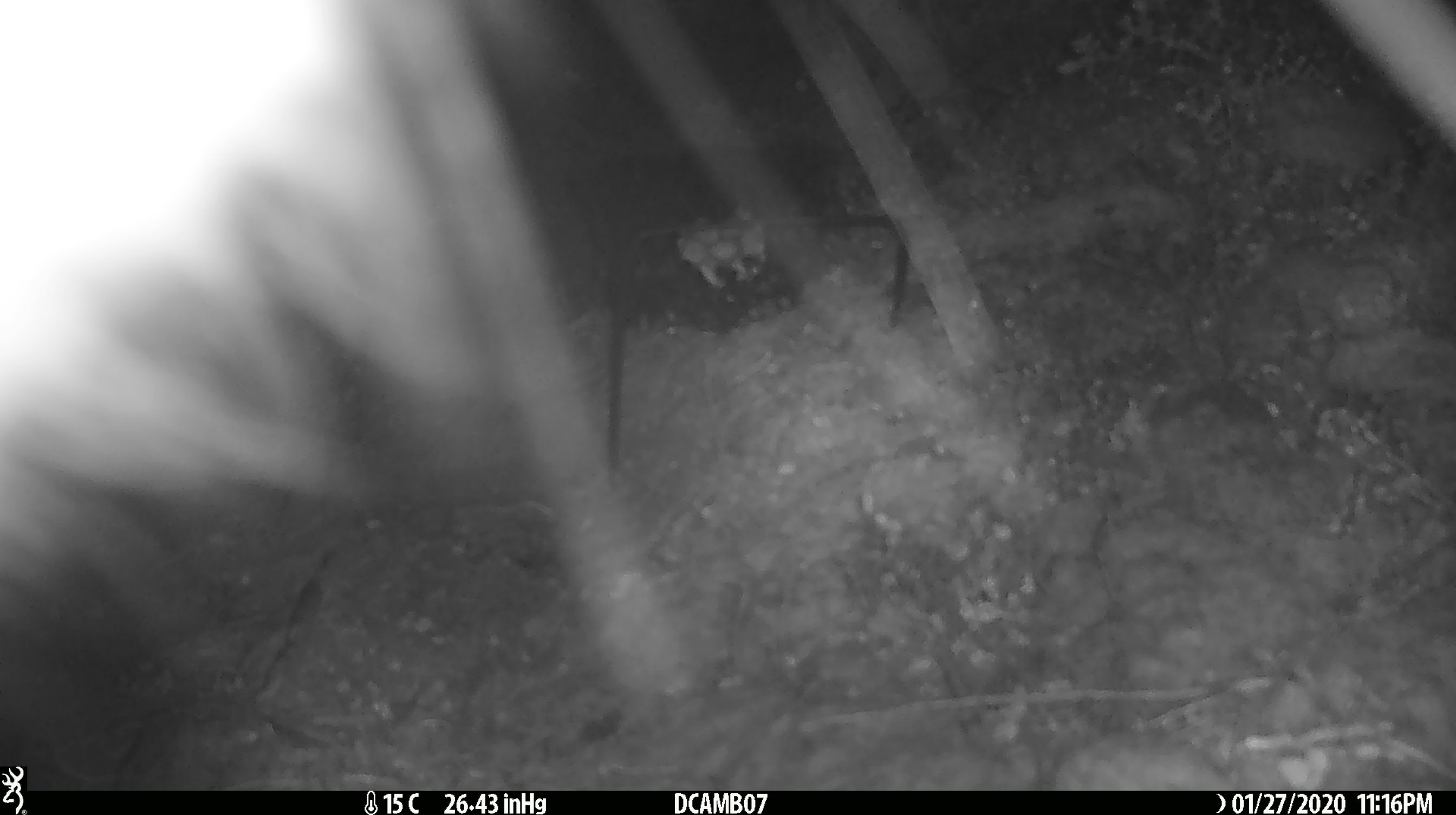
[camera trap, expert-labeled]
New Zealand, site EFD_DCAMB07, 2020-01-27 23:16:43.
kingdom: Animalia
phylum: Chordata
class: Mammalia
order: Diprotodontia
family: Phalangeridae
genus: Trichosurus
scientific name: Trichosurus vulpecula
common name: common brushtail possum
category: possum